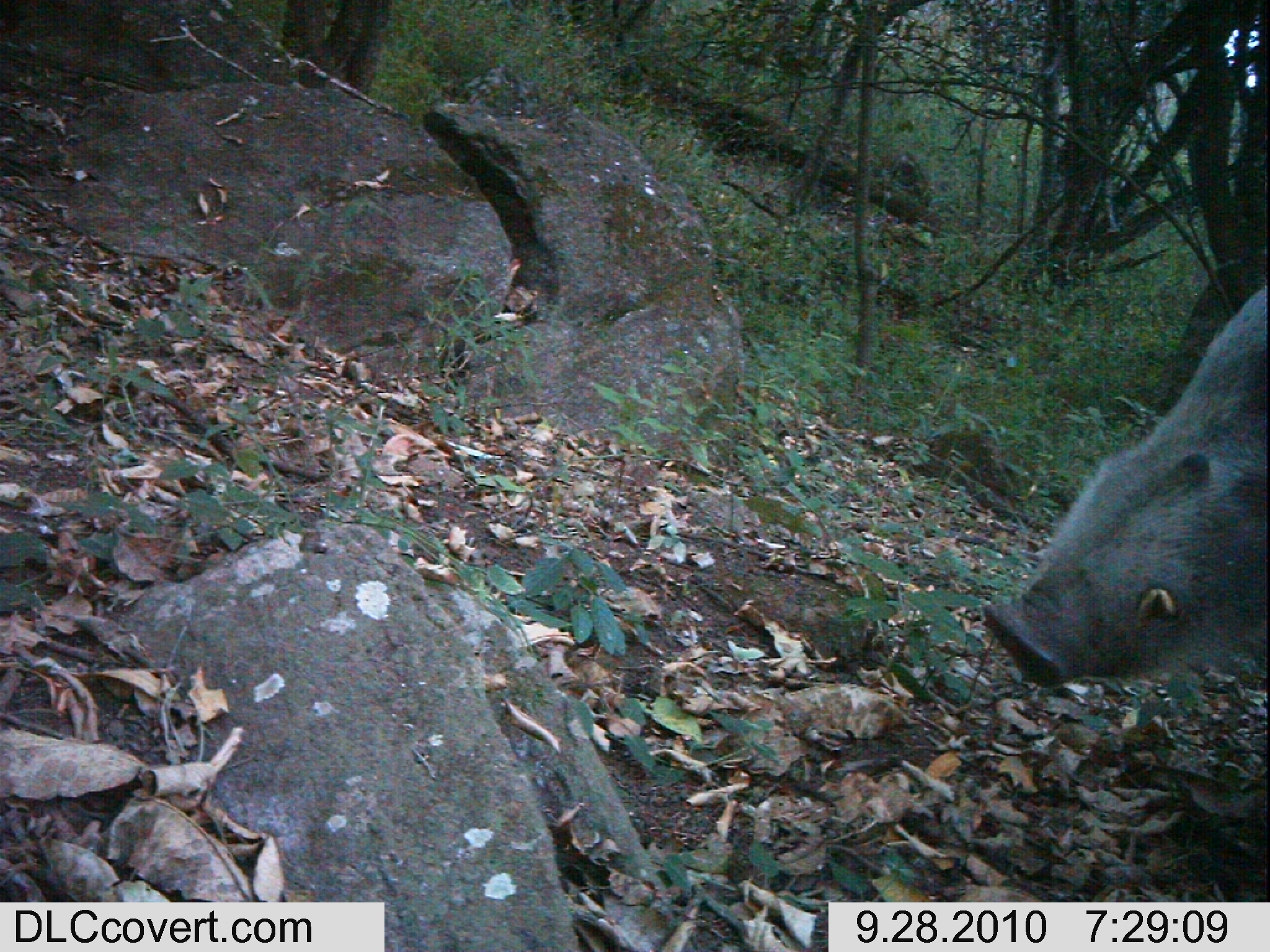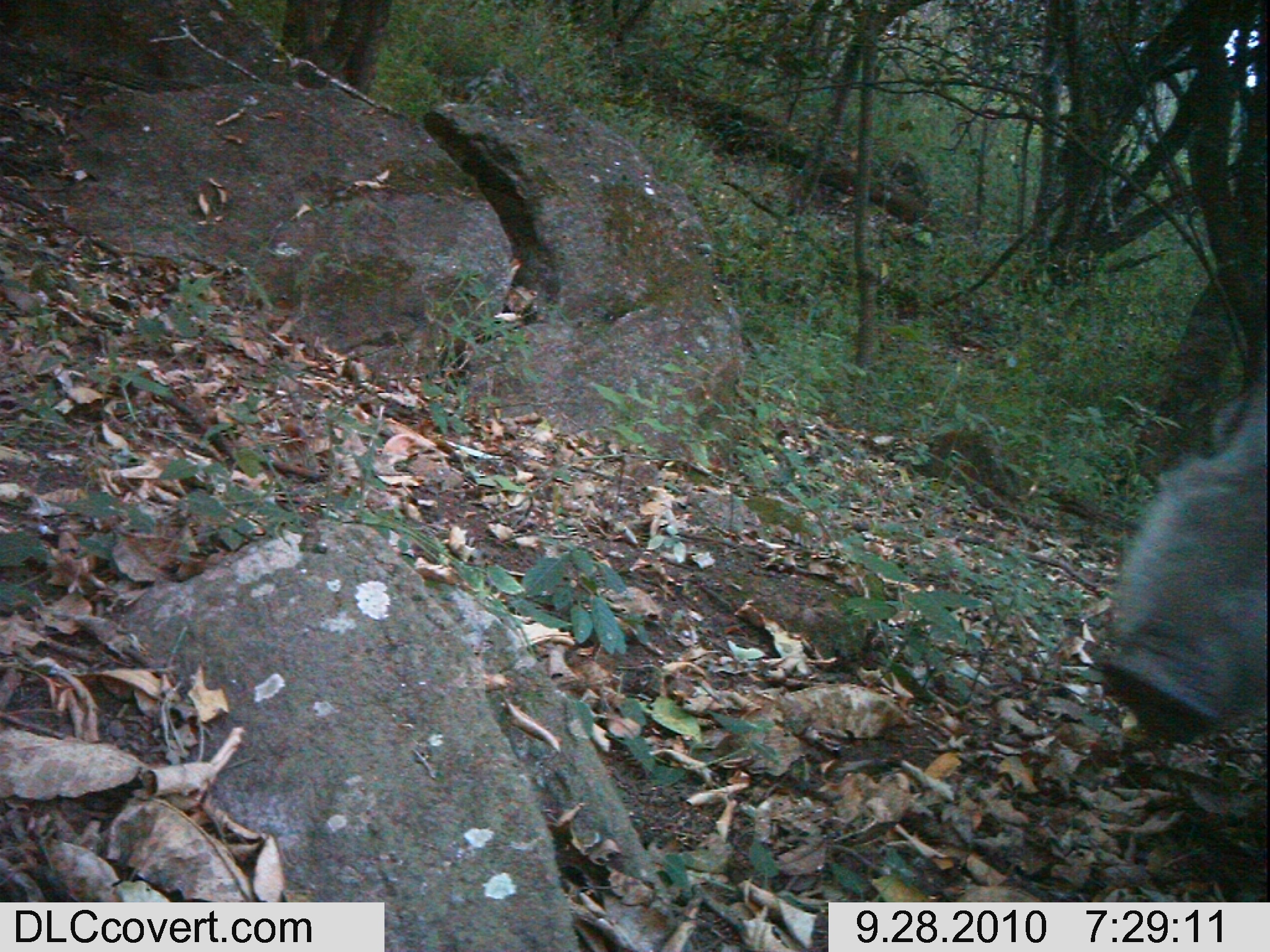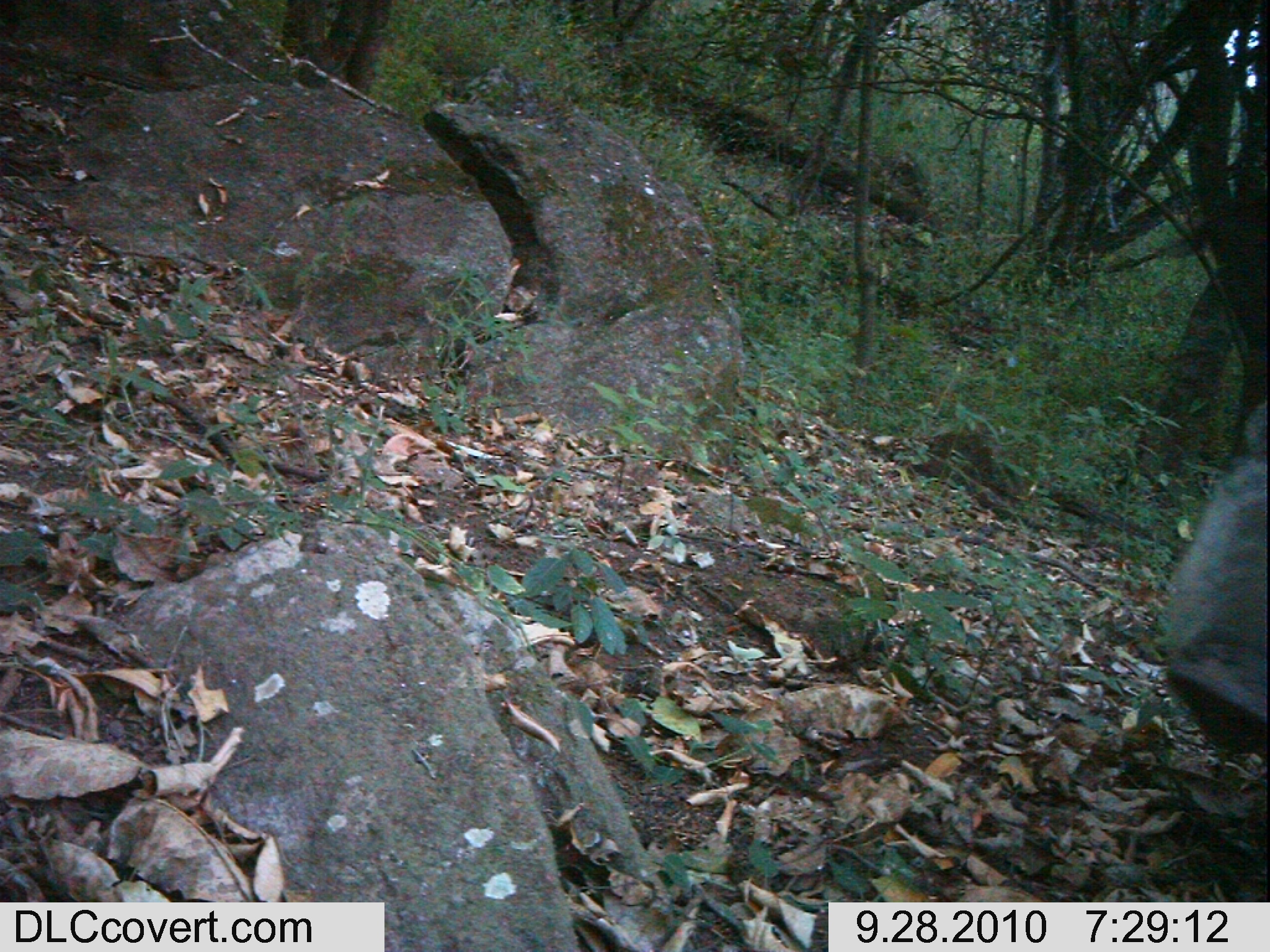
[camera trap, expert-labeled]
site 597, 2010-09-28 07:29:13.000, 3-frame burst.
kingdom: Animalia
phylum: Chordata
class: Mammalia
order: Artiodactyla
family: Suidae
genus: Potamochoerus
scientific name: Potamochoerus larvatus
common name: bushpig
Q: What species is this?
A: Potamochoerus larvatus (bushpig).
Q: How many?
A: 1.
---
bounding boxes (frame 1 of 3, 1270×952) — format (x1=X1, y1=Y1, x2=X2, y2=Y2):
potamochoerus larvatus: (x1=975, y1=279, x2=1270, y2=688)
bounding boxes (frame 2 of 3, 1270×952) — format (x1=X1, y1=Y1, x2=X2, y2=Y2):
potamochoerus larvatus: (x1=1092, y1=368, x2=1264, y2=747)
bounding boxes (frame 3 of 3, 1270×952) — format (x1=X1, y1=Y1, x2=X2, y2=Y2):
potamochoerus larvatus: (x1=1157, y1=391, x2=1270, y2=764)